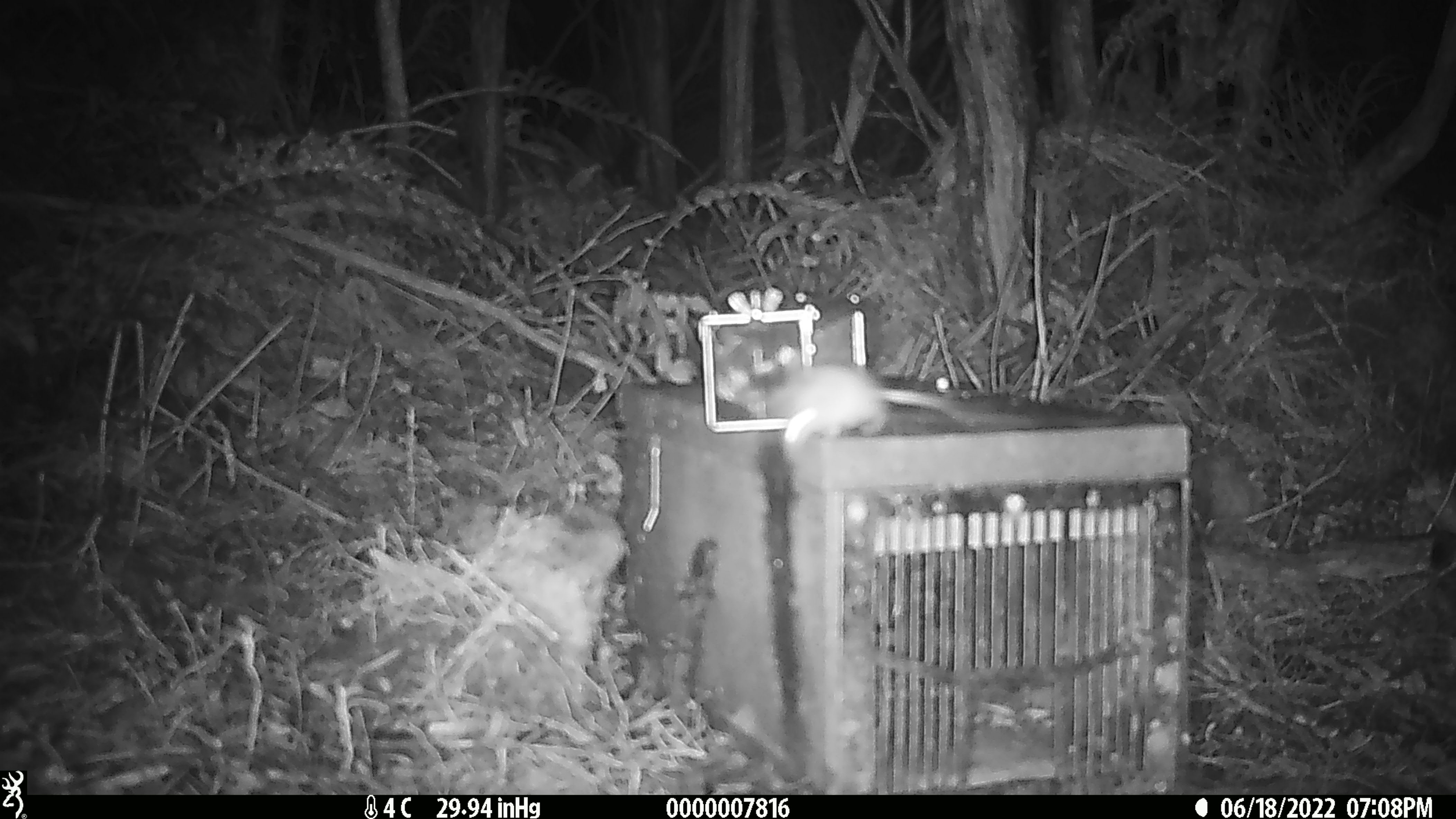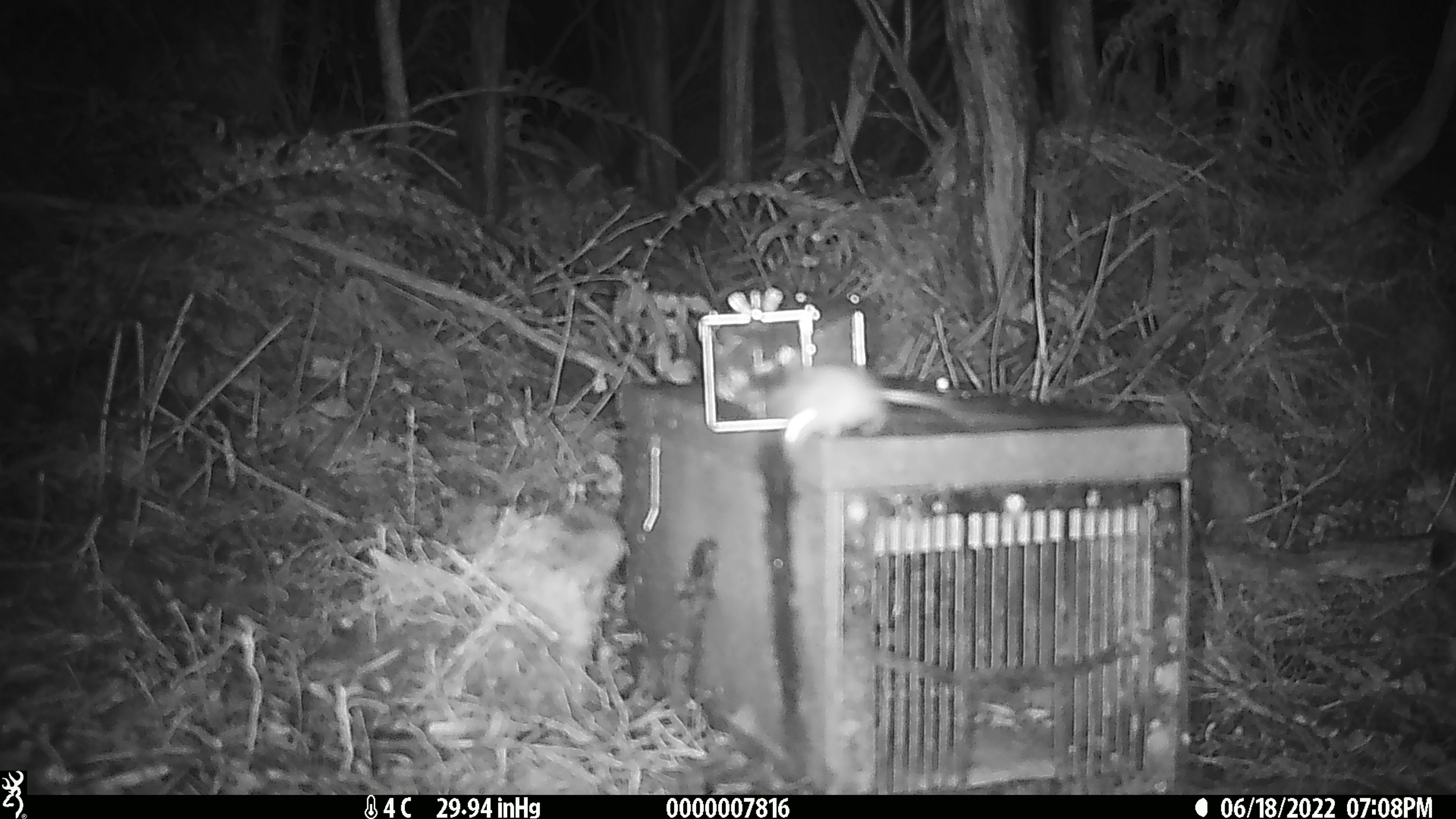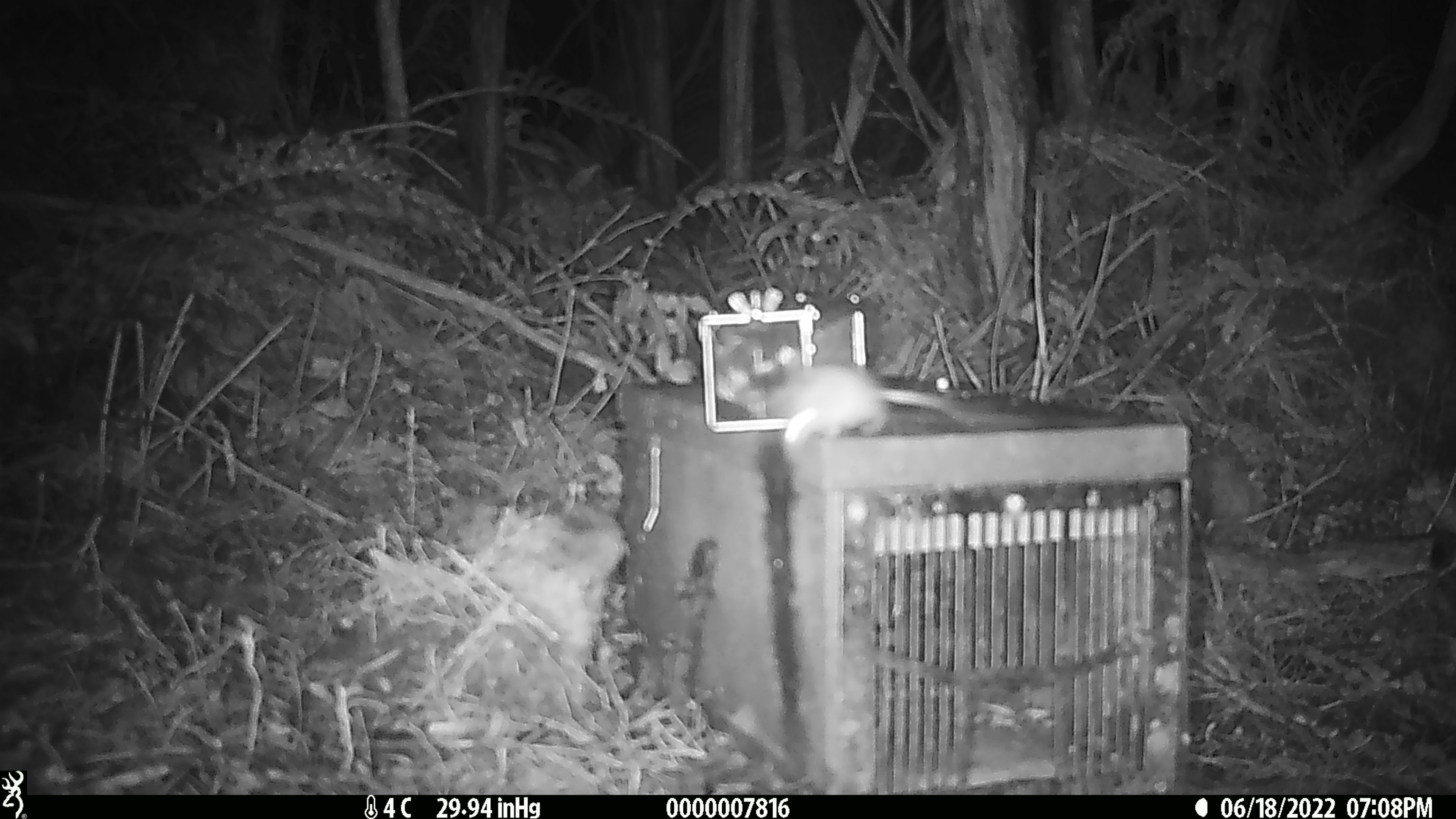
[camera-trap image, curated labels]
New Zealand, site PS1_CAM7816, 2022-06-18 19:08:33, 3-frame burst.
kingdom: Animalia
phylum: Chordata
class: Mammalia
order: Rodentia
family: Muridae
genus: Mus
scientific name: Mus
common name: mouse